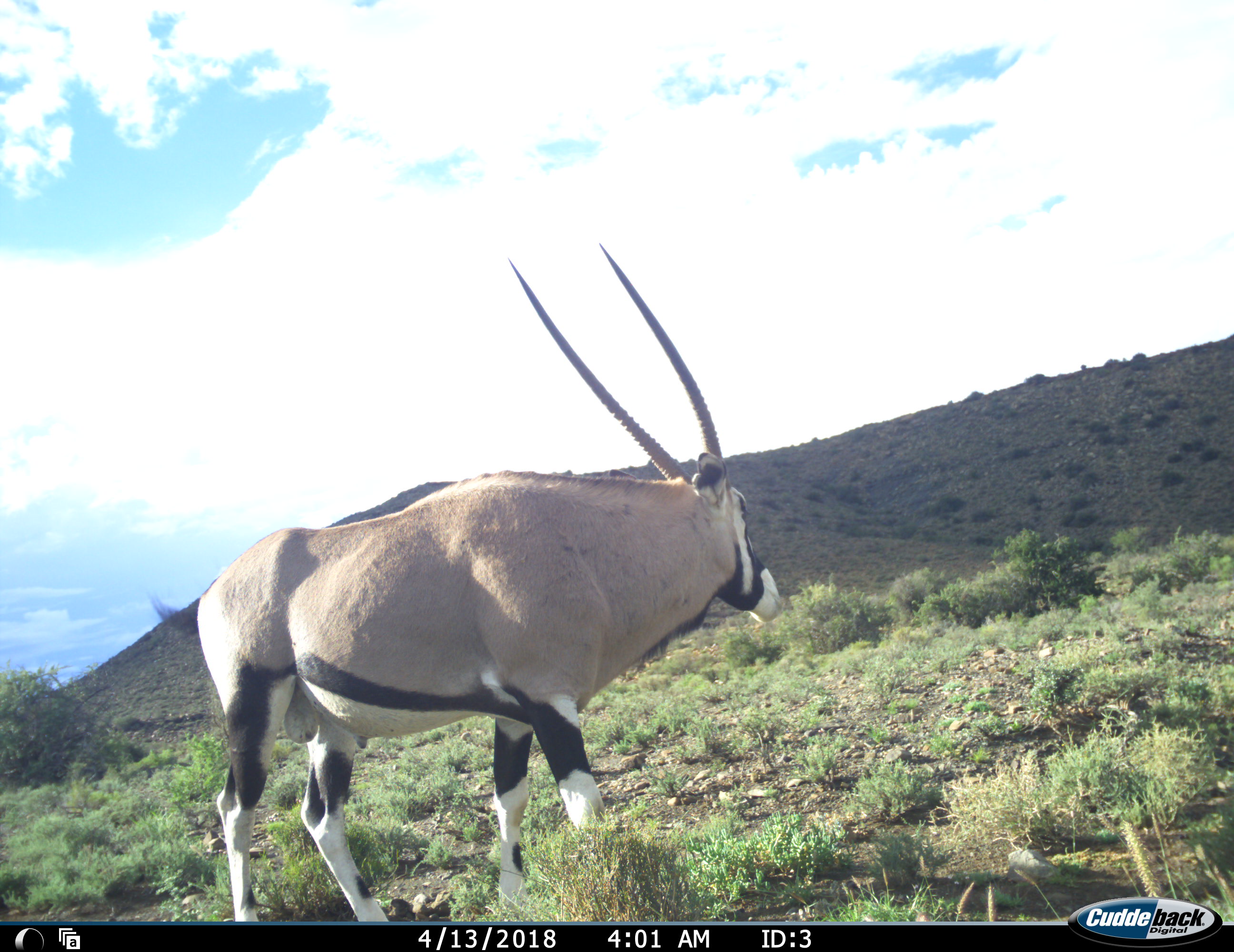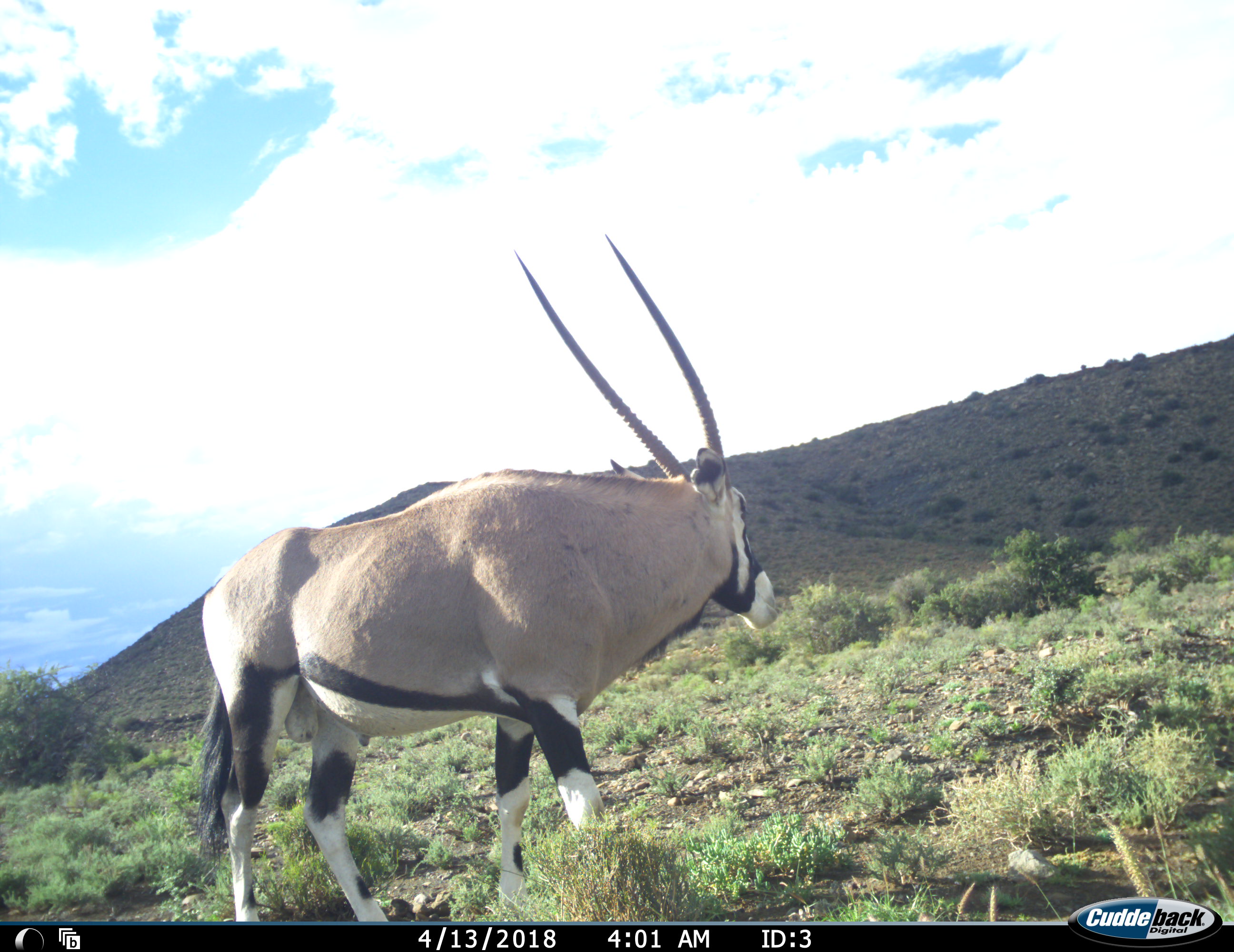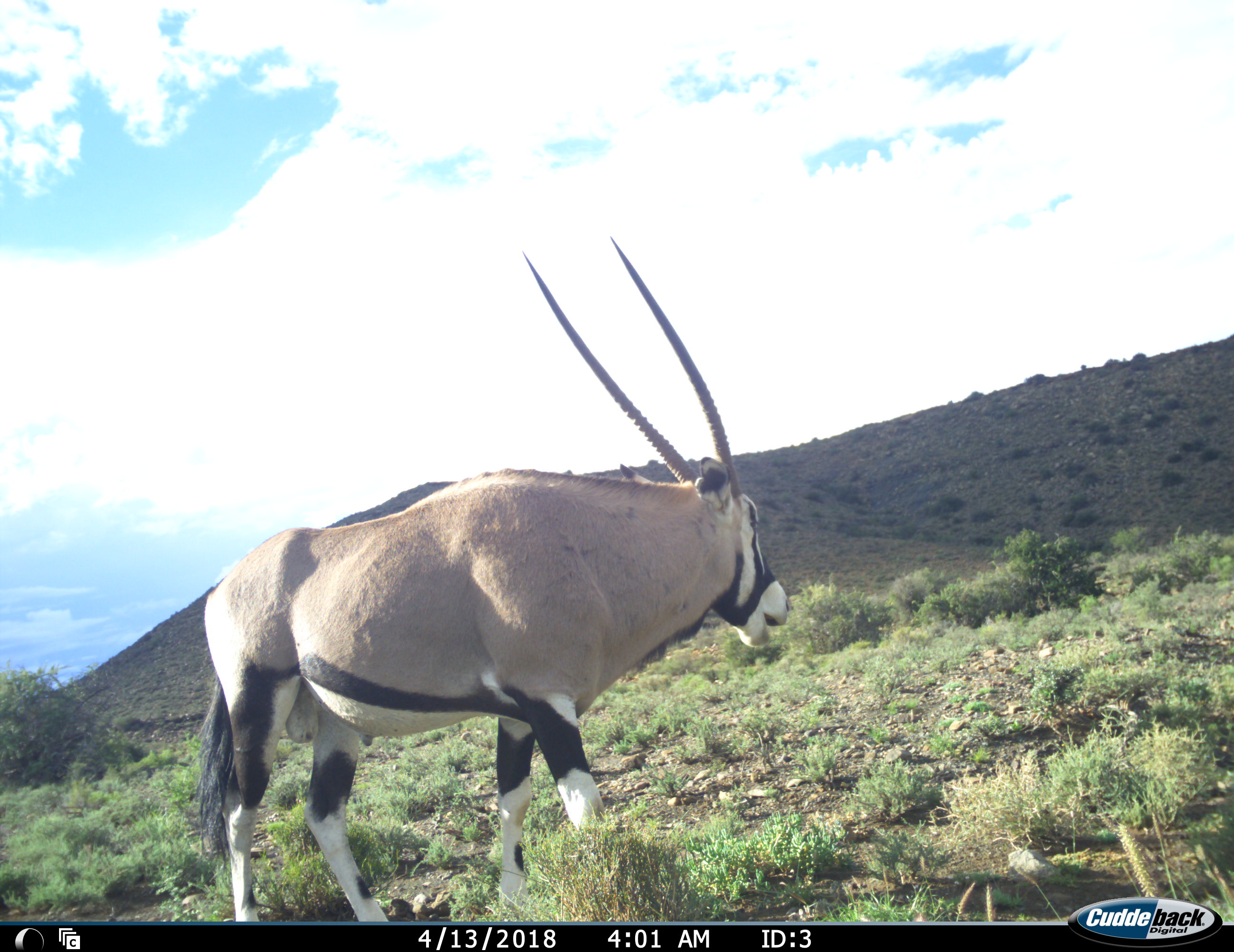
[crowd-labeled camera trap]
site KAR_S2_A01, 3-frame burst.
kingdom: Animalia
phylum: Chordata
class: Mammalia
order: Artiodactyla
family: Bovidae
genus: Oryx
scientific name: Oryx gazella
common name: gemsbok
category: oryx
Oryx (gemsbok) (Oryx gazella), count 1. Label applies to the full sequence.